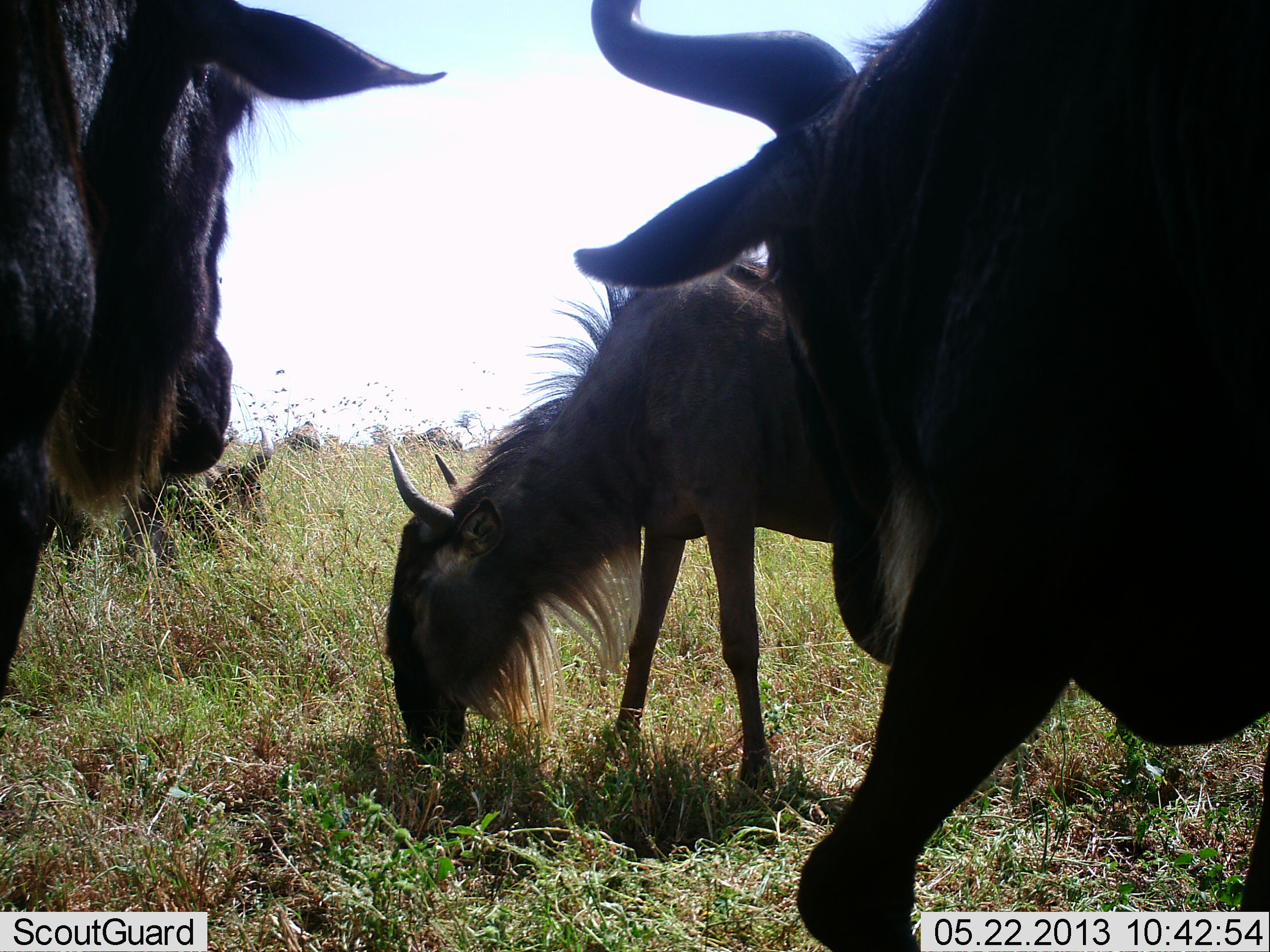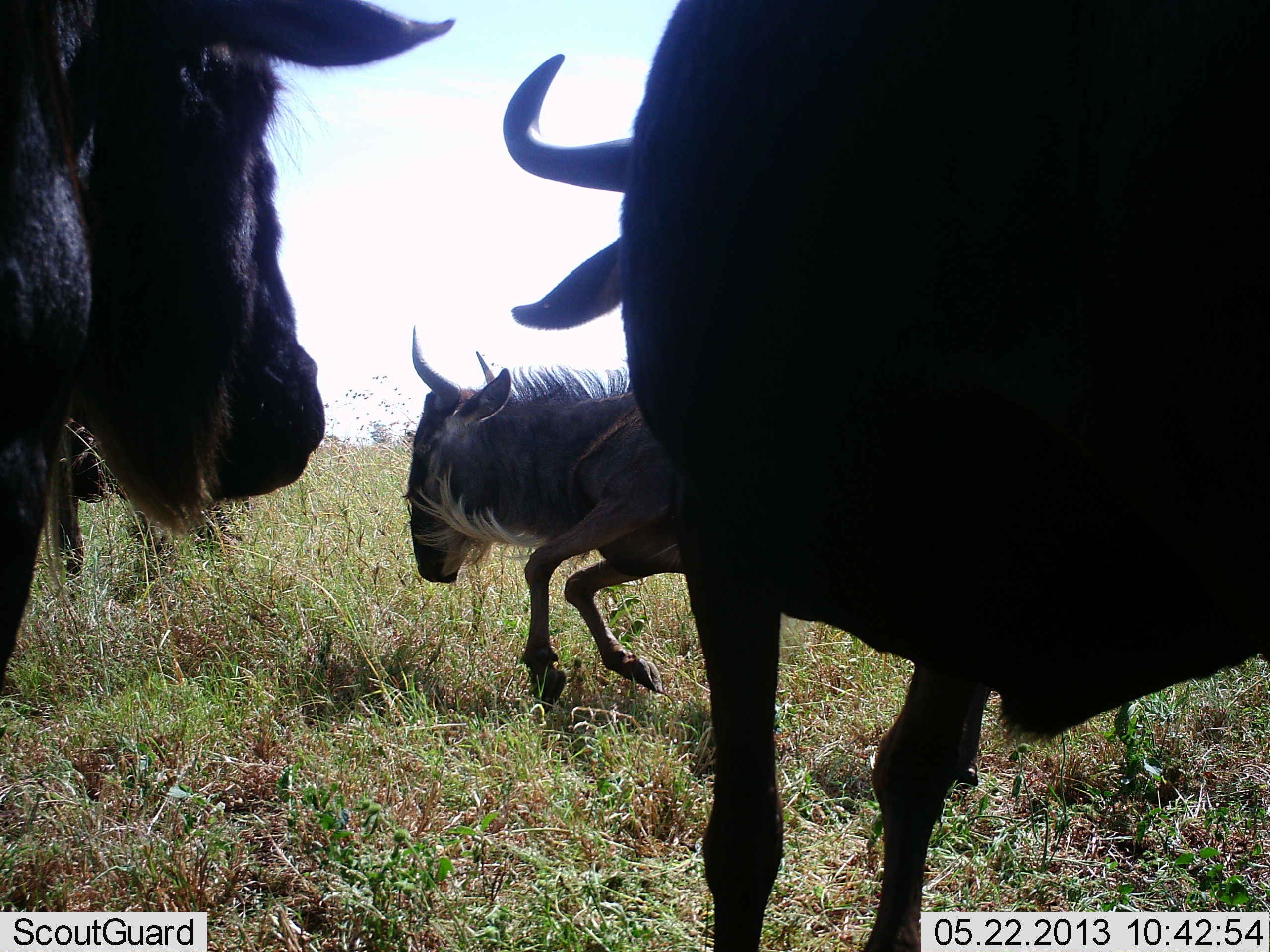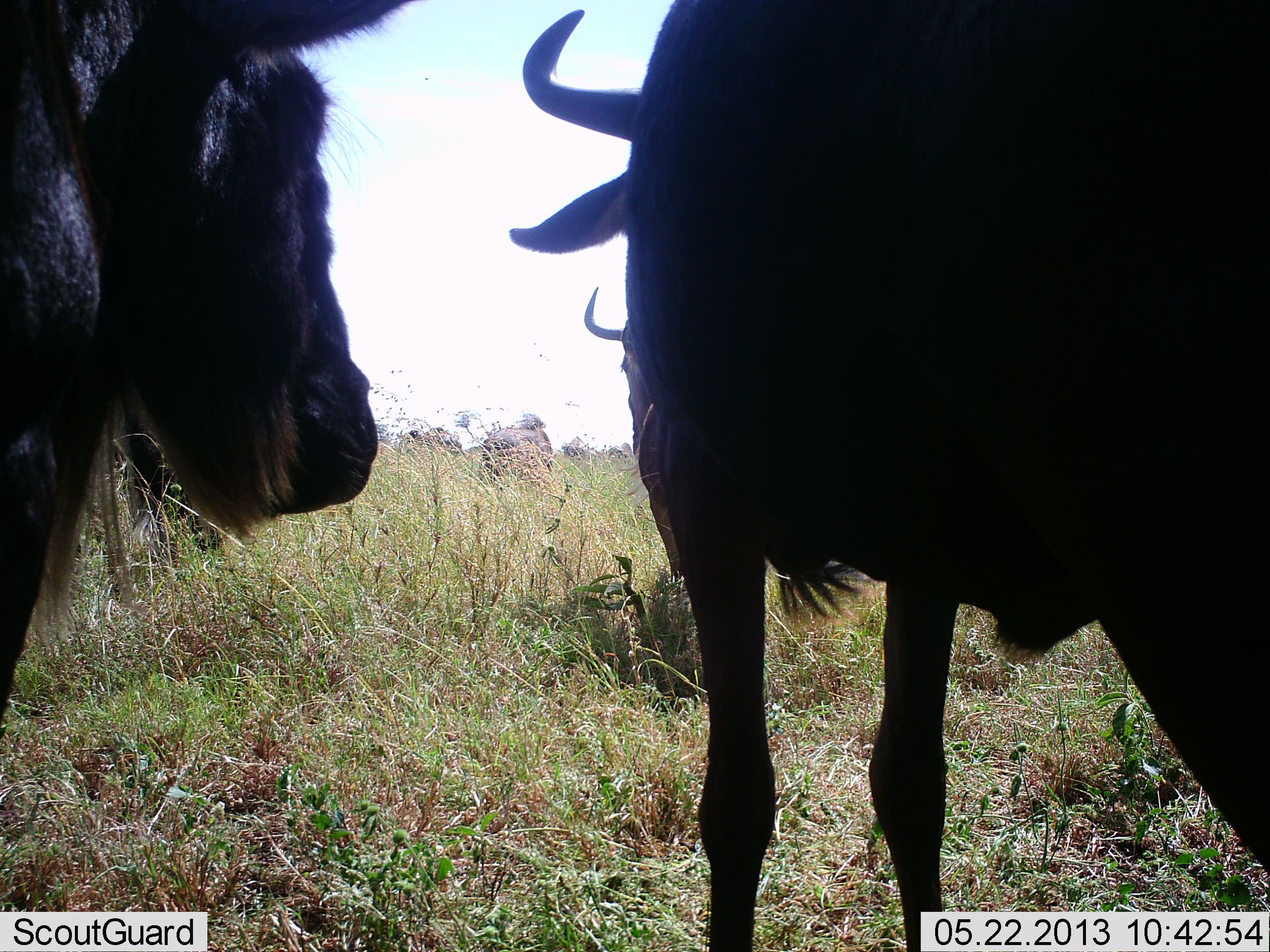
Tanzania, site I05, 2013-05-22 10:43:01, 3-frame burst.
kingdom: Animalia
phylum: Chordata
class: Mammalia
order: Artiodactyla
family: Bovidae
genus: Connochaetes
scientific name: Connochaetes taurinus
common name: blue wildebeest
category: wildebeest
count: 4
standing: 51%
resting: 11%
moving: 83%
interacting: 14%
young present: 14%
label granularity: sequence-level